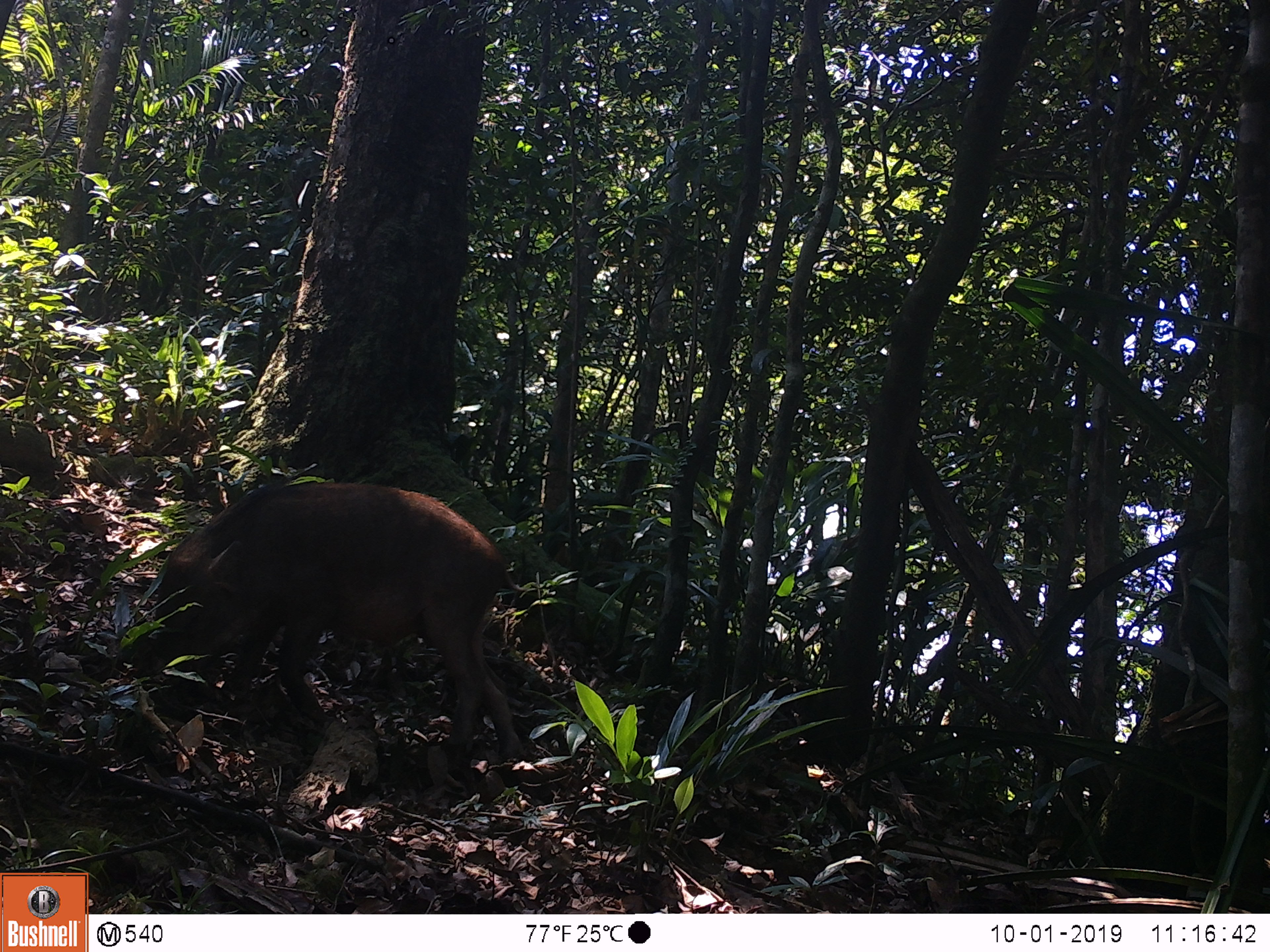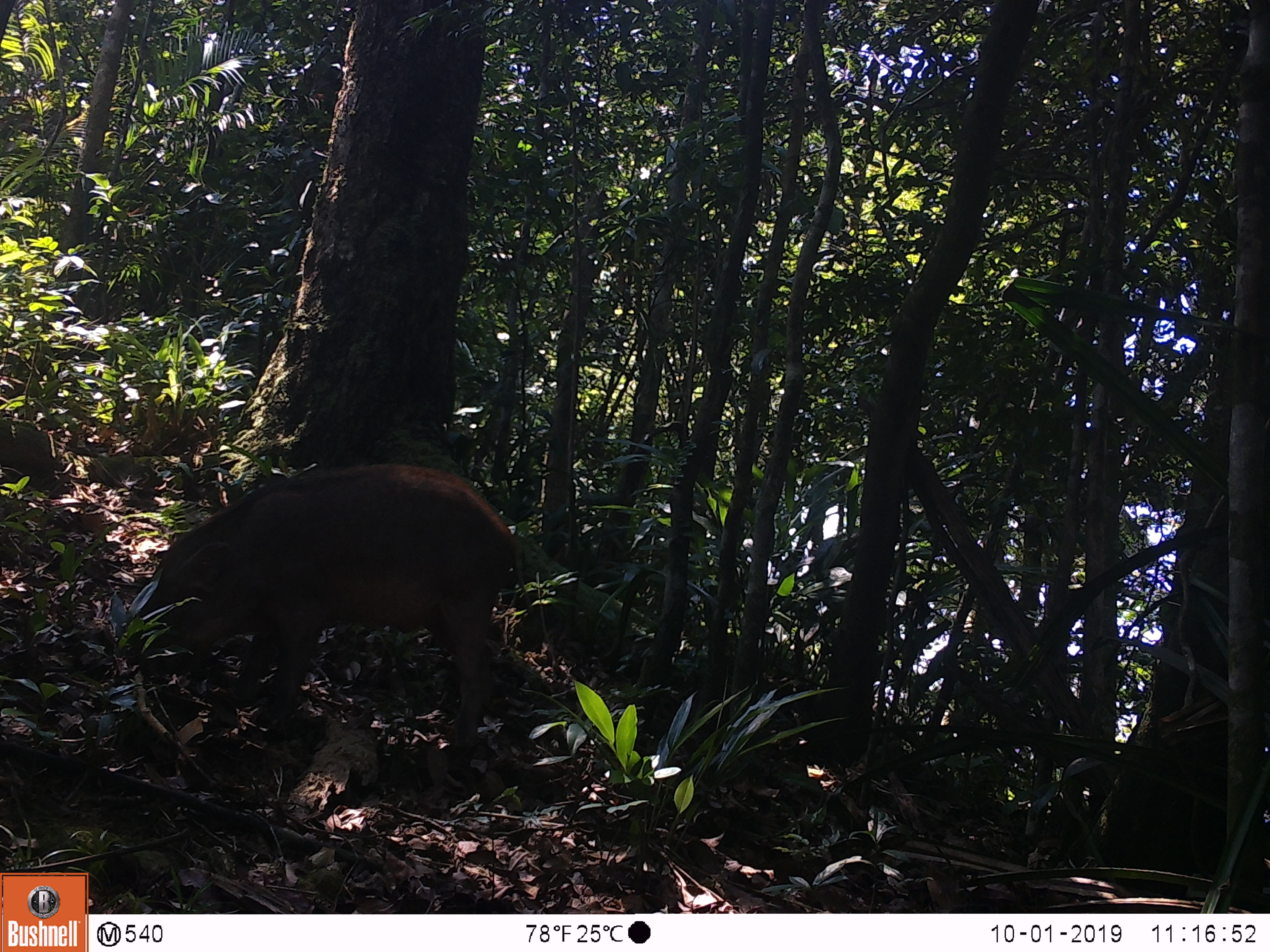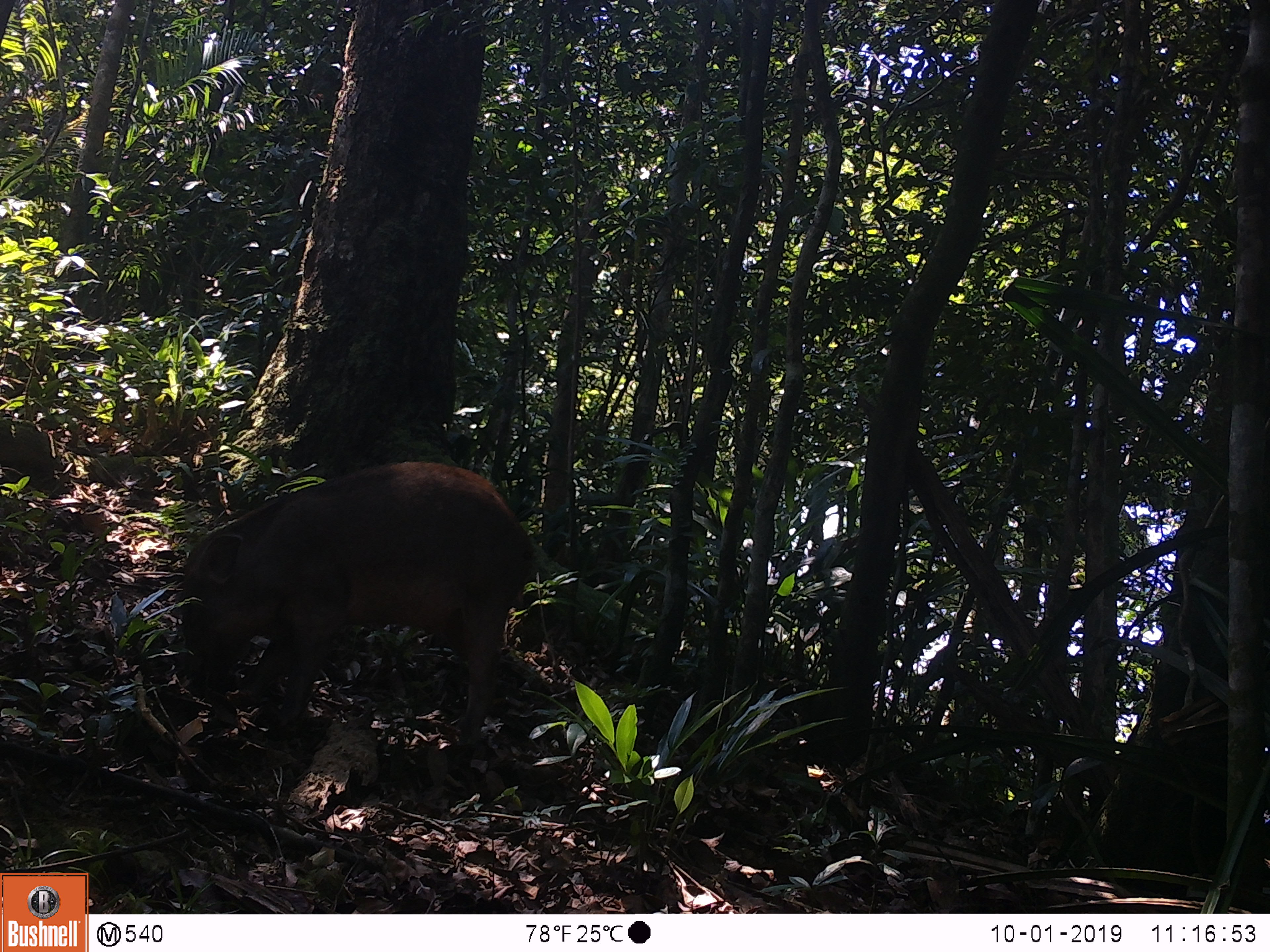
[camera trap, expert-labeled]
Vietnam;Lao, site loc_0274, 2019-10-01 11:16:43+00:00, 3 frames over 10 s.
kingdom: Animalia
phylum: Chordata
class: Mammalia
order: Artiodactyla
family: Suidae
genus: Sus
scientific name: Sus scrofa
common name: eurasian wild pig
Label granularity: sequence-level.